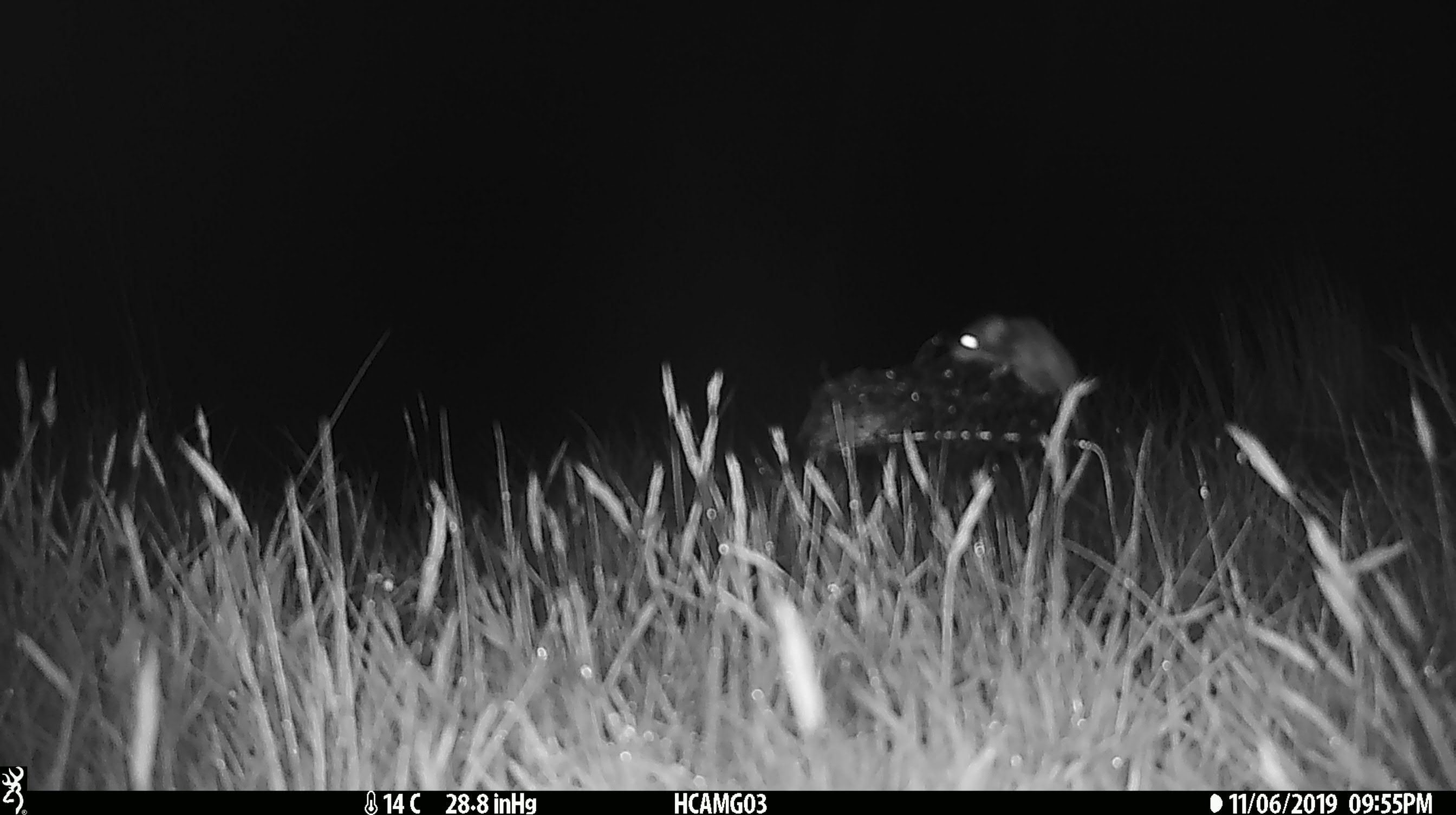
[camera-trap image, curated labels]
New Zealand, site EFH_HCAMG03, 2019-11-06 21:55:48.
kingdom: Animalia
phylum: Chordata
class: Mammalia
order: Rodentia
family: Muridae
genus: Mus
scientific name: Mus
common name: mouse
Mouse (Mus).